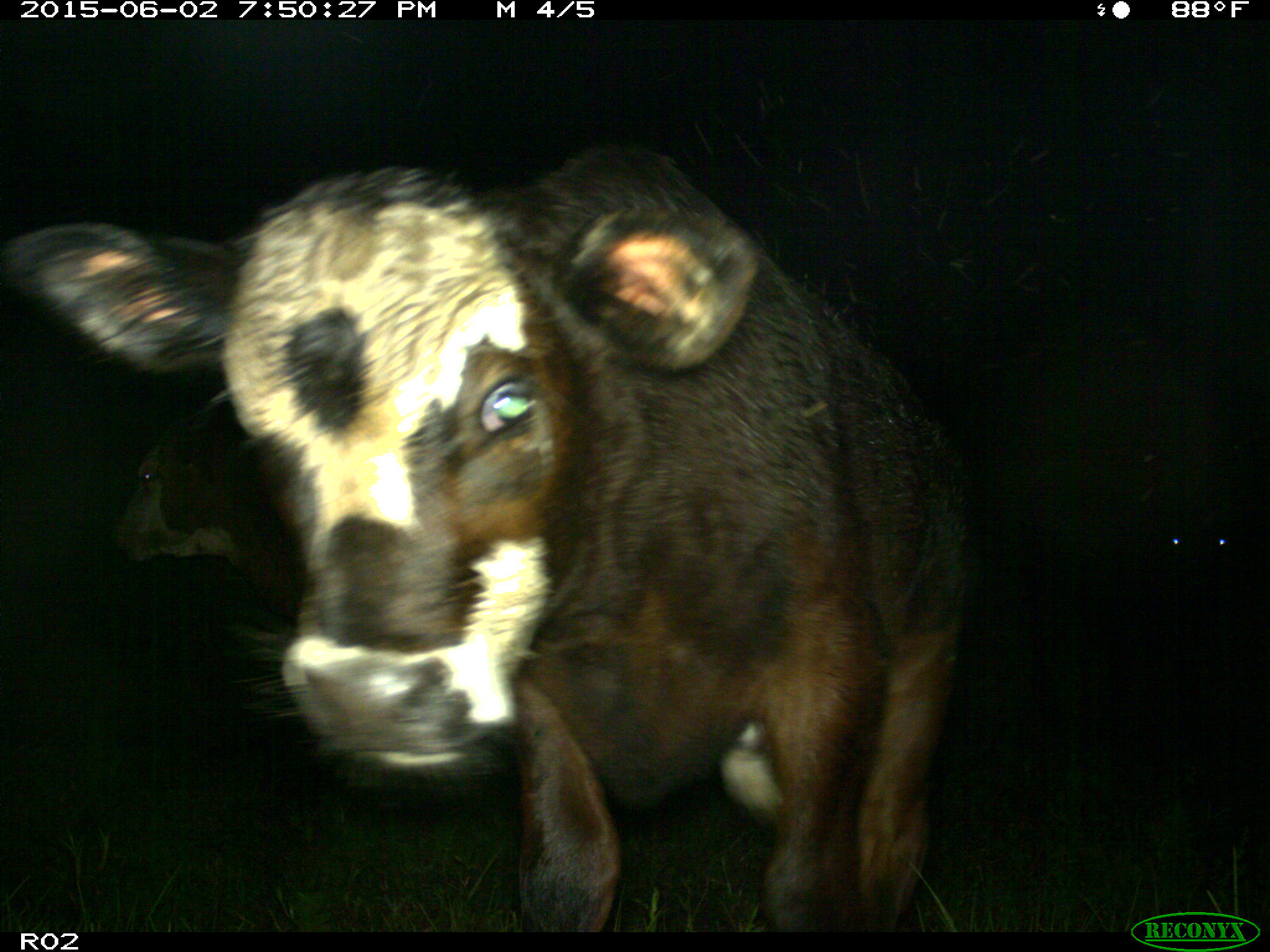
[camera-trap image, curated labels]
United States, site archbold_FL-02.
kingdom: Animalia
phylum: Chordata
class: Mammalia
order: Artiodactyla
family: Bovidae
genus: Bos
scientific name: Bos taurus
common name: domestic cow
Bos taurus (domestic cow).